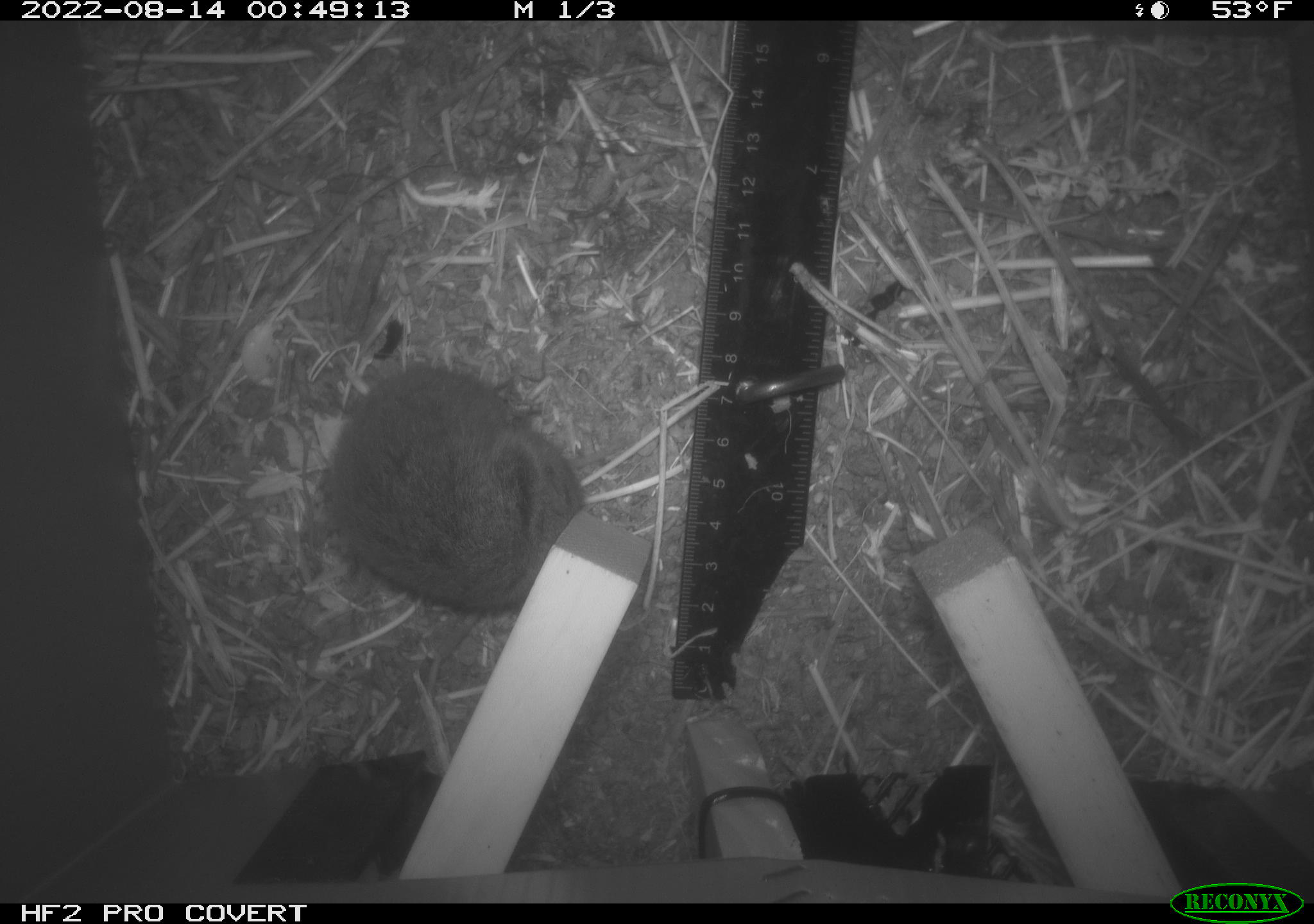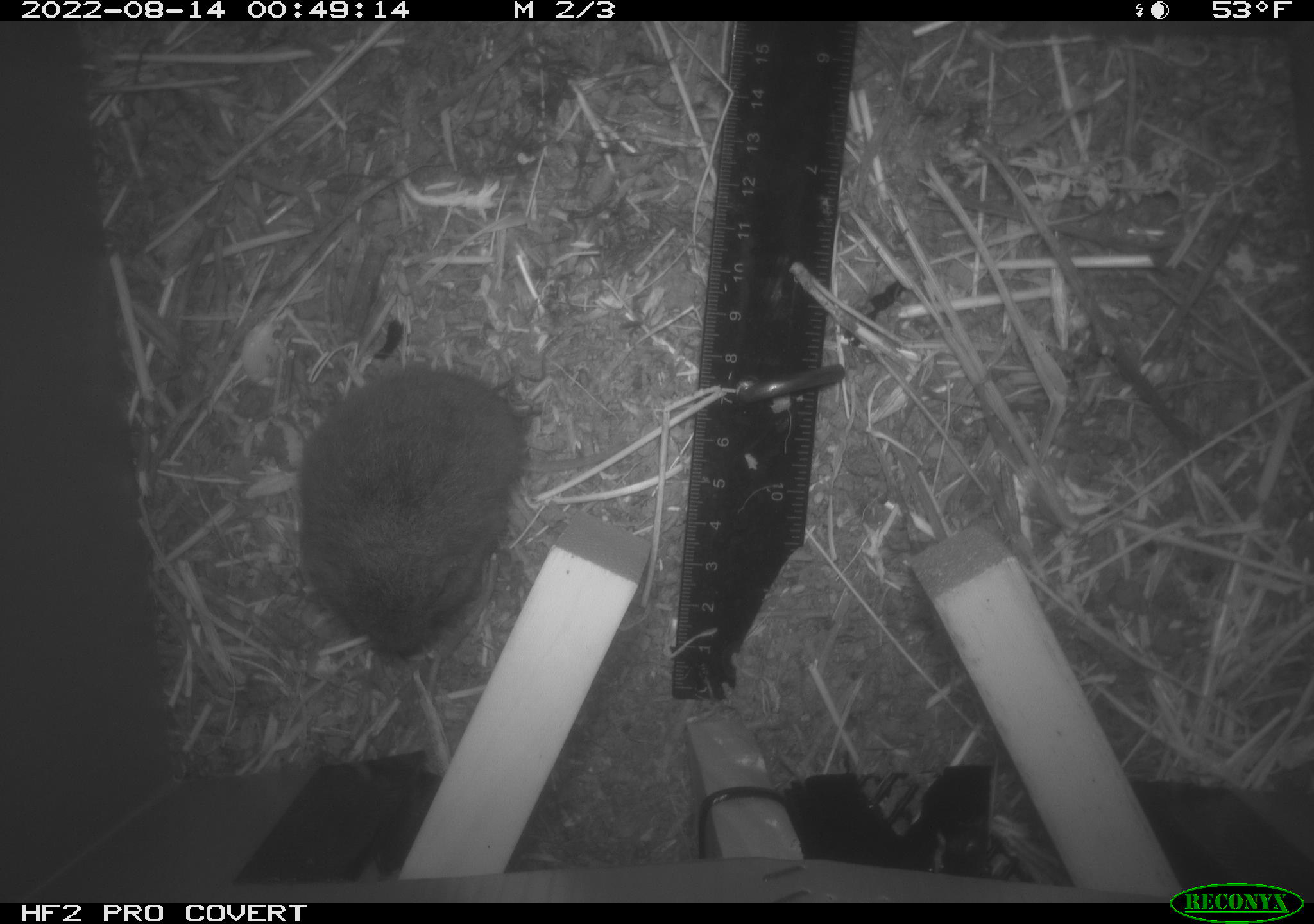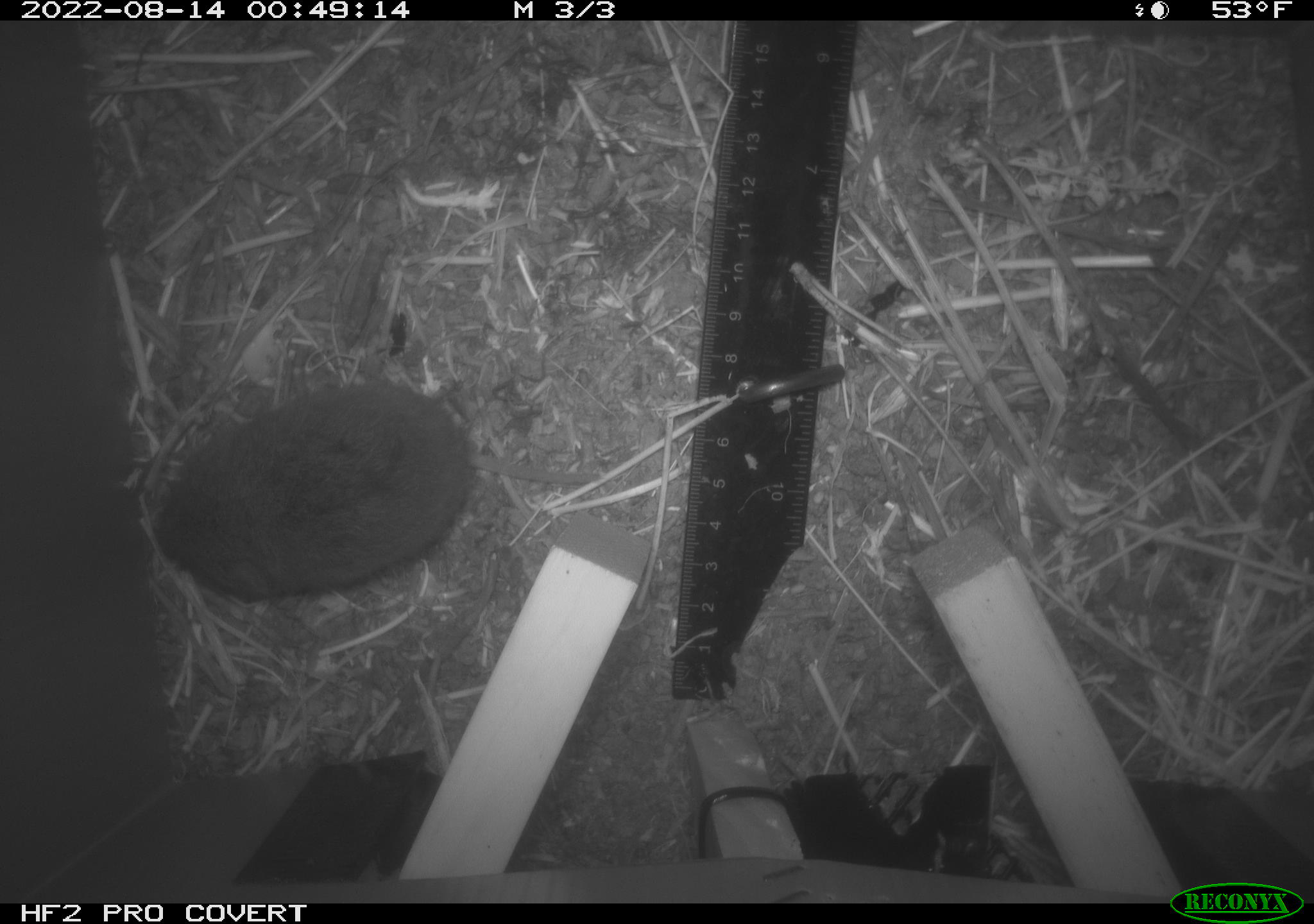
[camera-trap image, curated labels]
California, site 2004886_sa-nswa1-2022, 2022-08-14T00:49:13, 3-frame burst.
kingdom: Animalia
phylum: Chordata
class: Mammalia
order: Rodentia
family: Cricetidae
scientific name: Cricetidae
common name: hamsters, voles, lemmings, and allies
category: cricetidae family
Cricetidae family (hamsters, voles, lemmings, and allies) (Cricetidae).